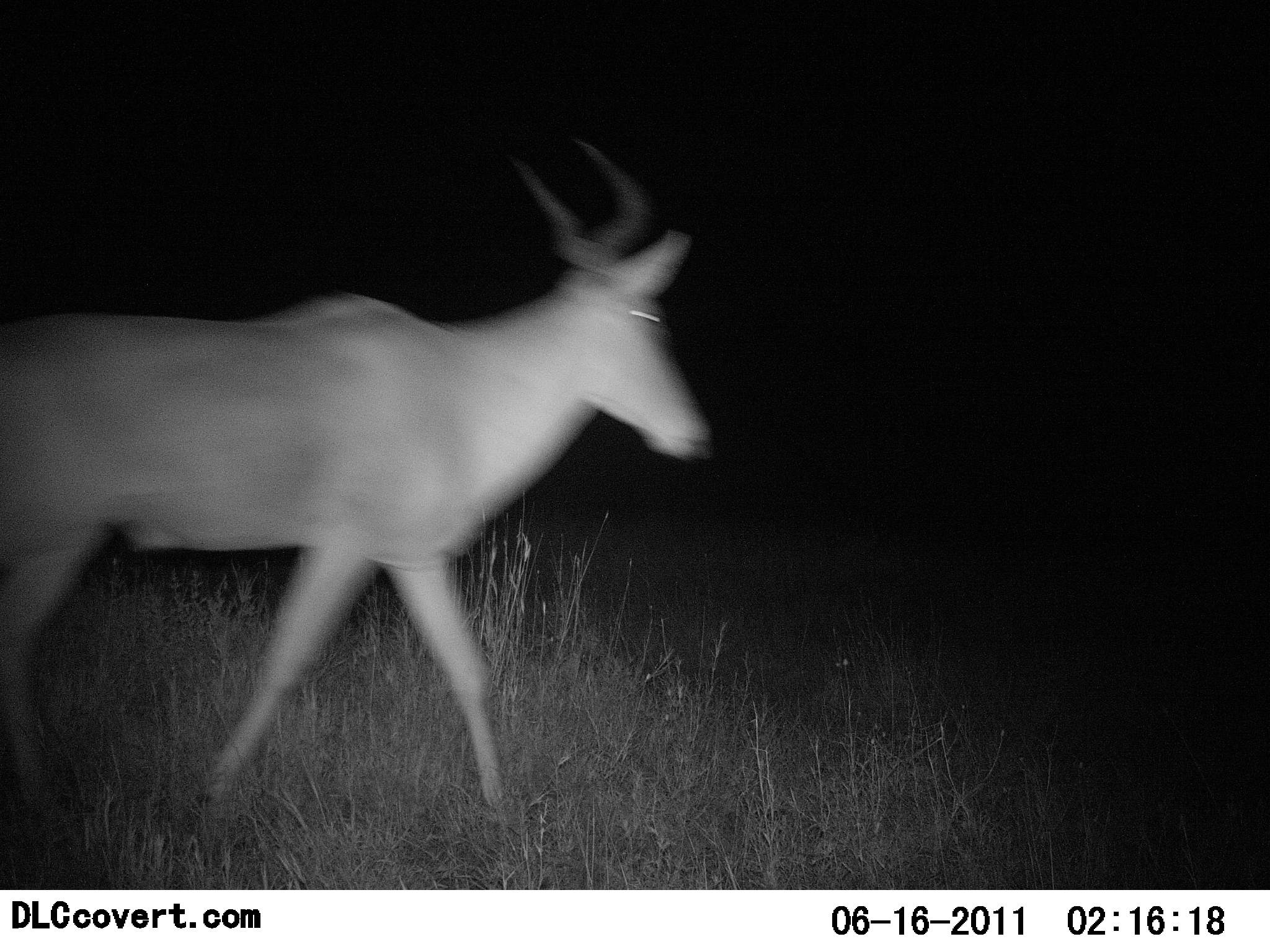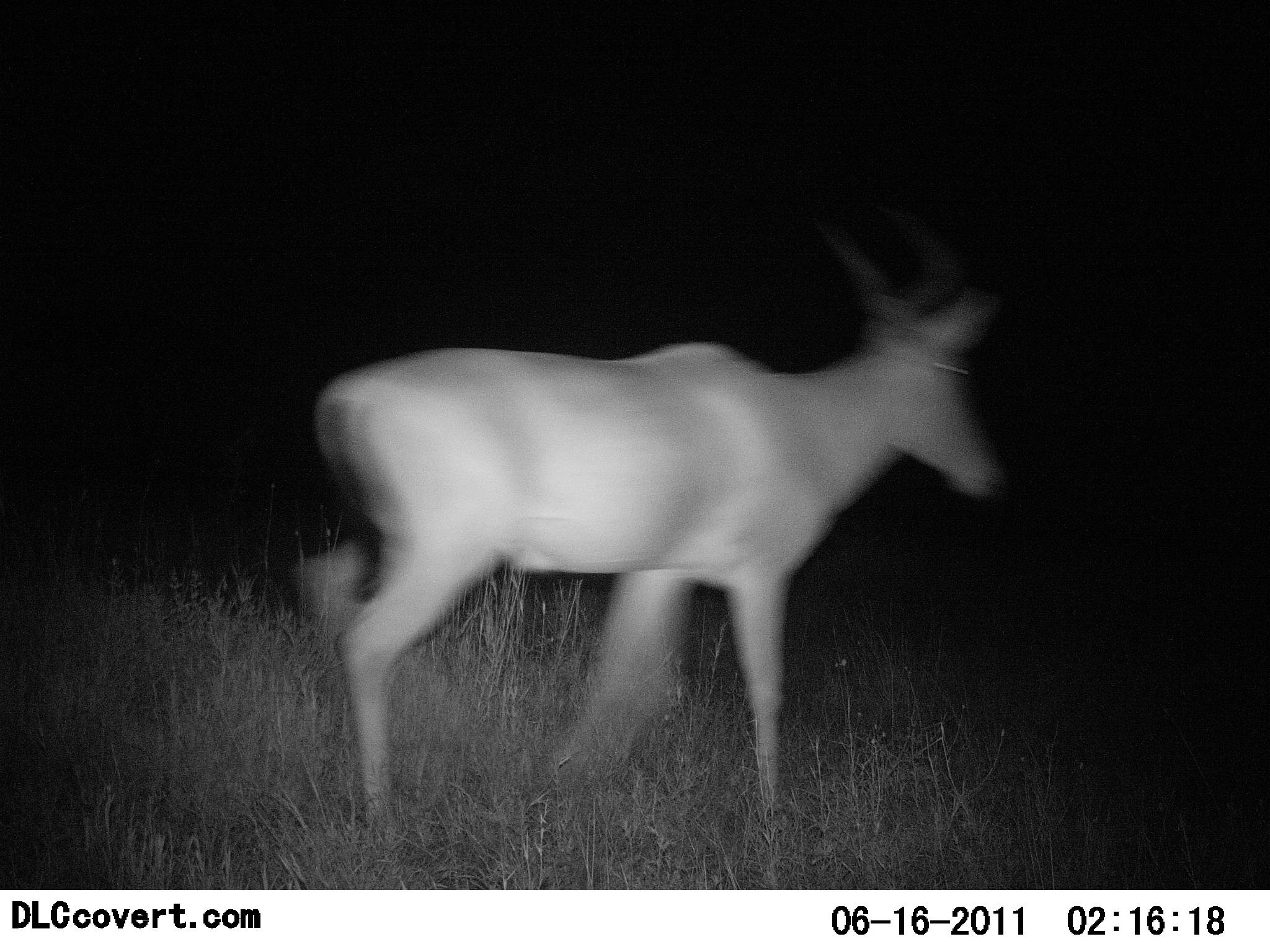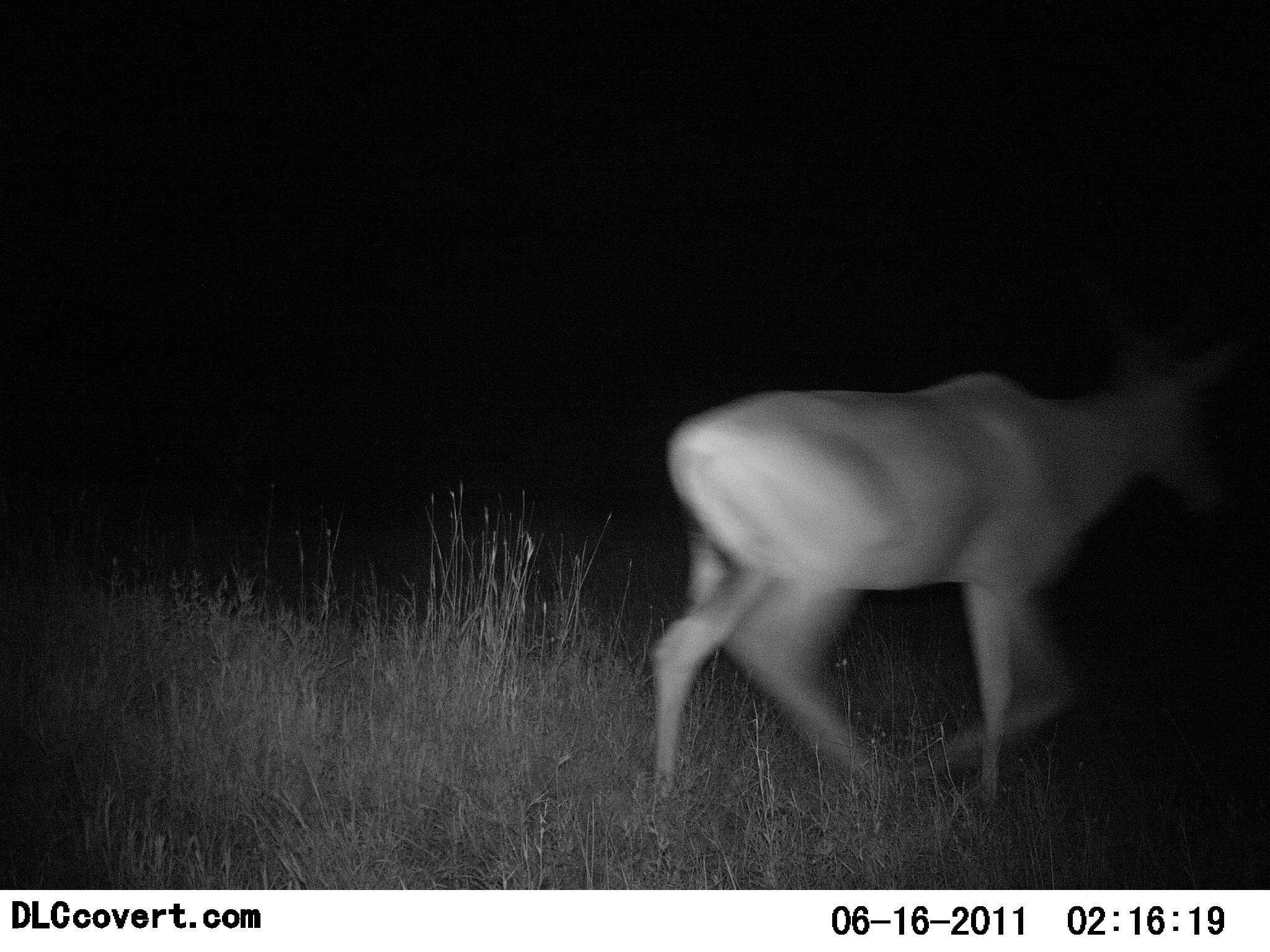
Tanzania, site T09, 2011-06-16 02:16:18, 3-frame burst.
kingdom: Animalia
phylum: Chordata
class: Mammalia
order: Artiodactyla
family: Bovidae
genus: Alcelaphus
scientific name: Alcelaphus buselaphus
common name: hartebeest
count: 1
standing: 0%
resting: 0%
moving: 100%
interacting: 0%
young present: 0%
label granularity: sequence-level